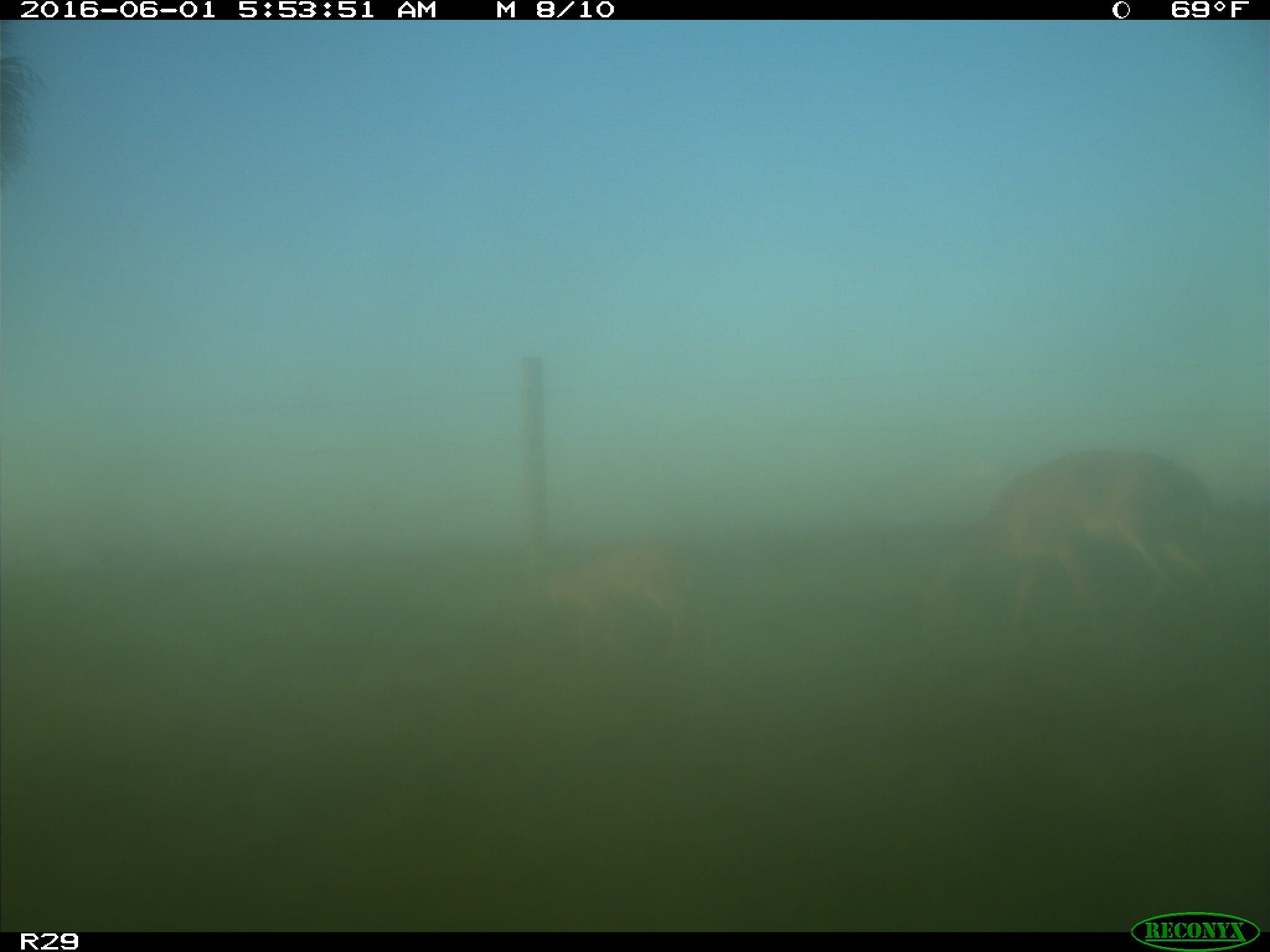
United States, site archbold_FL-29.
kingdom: Animalia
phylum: Chordata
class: Mammalia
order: Artiodactyla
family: Cervidae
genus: Odocoileus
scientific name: Odocoileus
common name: deer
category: unidentified deer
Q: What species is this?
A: Unidentified deer (deer) (Odocoileus).